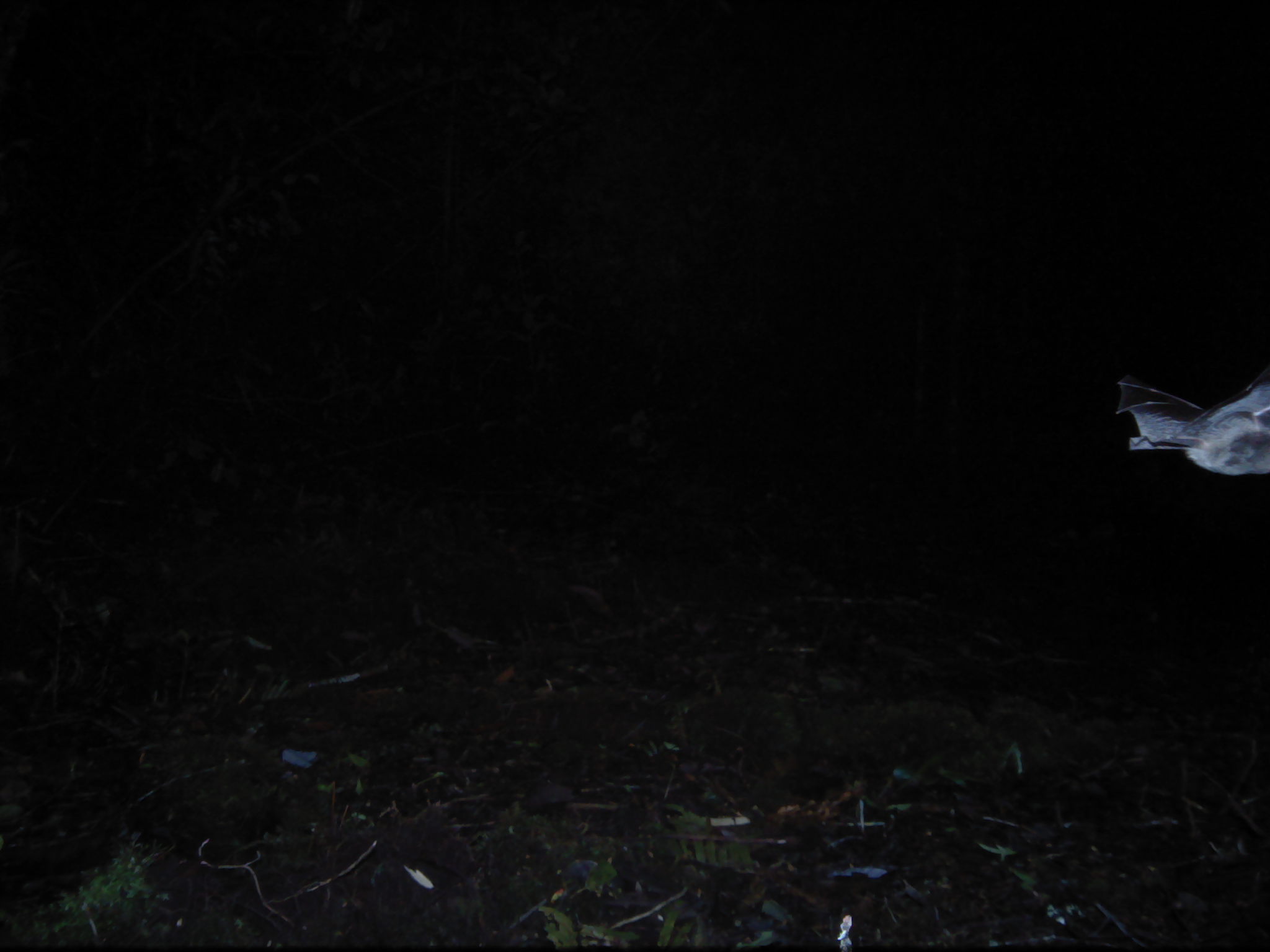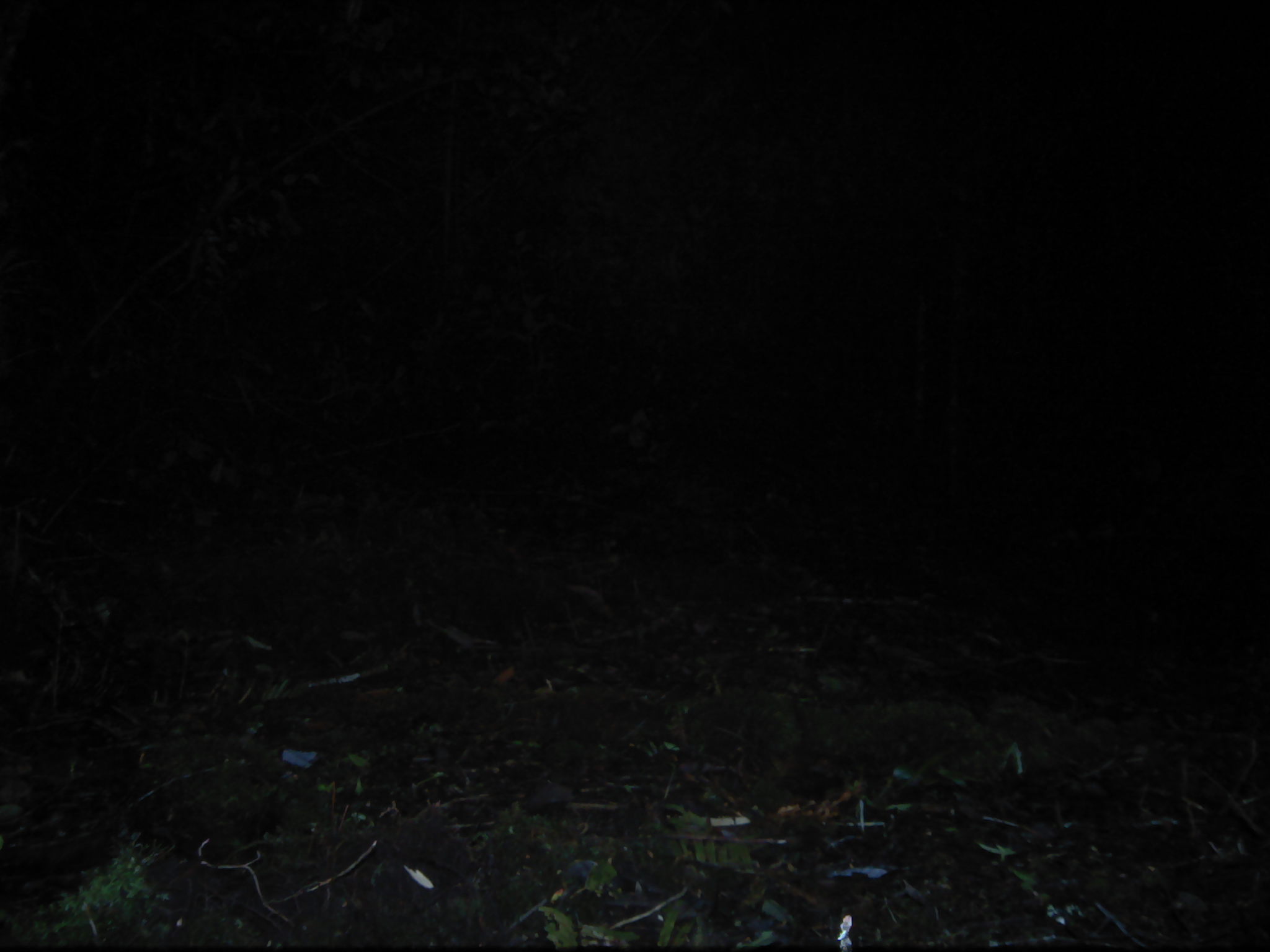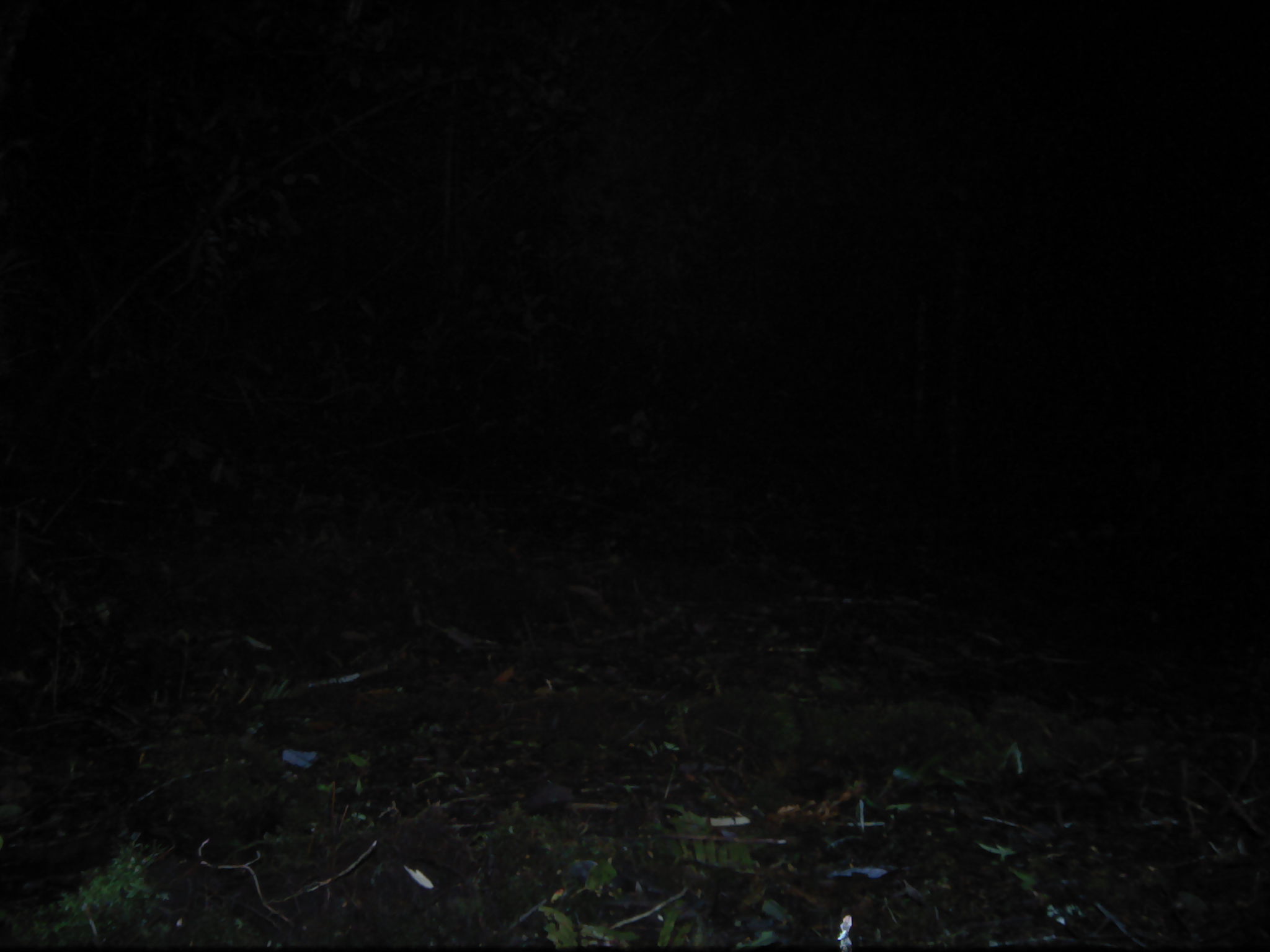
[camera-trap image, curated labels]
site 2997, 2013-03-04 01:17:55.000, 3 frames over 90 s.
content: unidentified animal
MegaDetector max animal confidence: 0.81